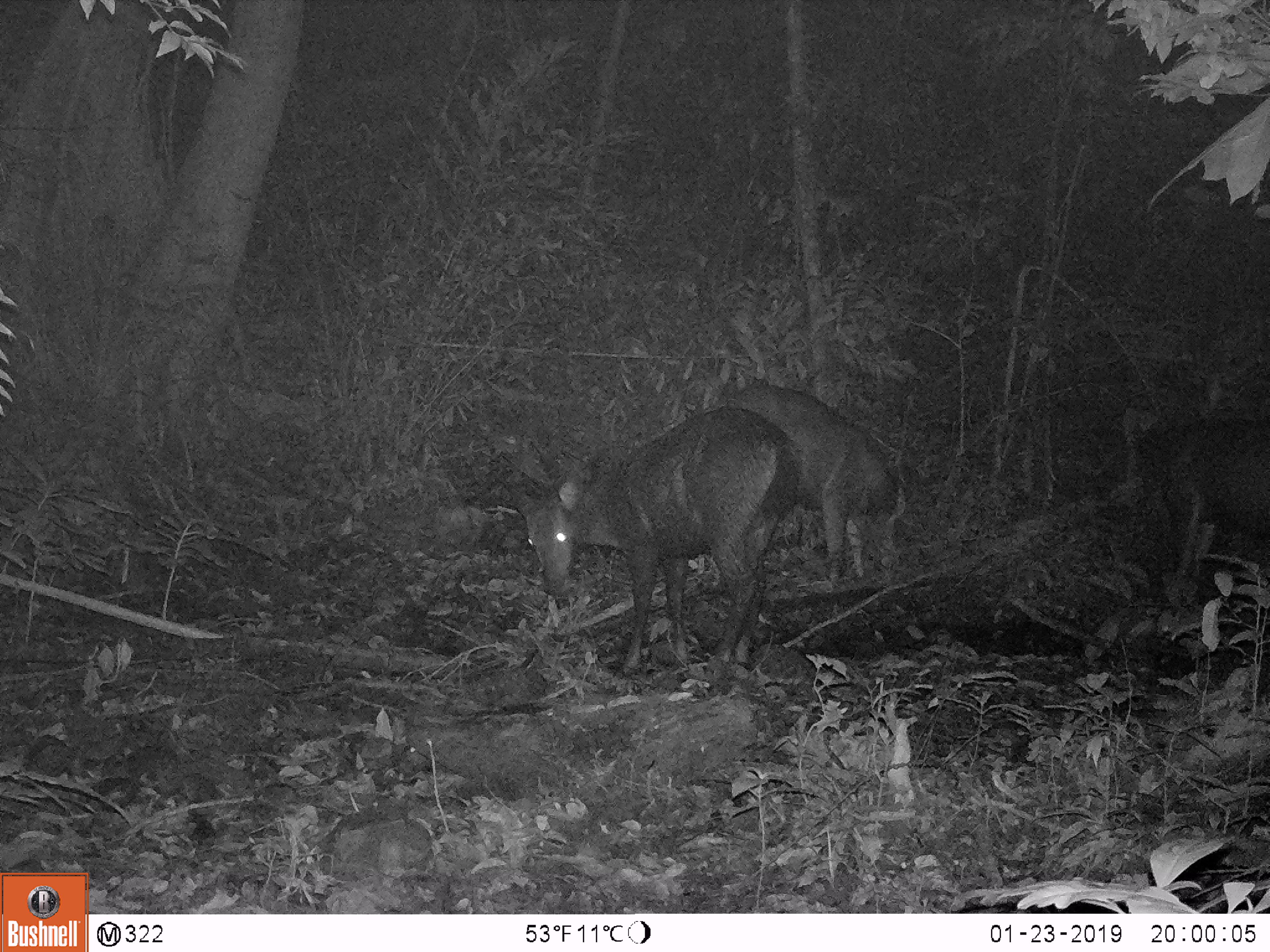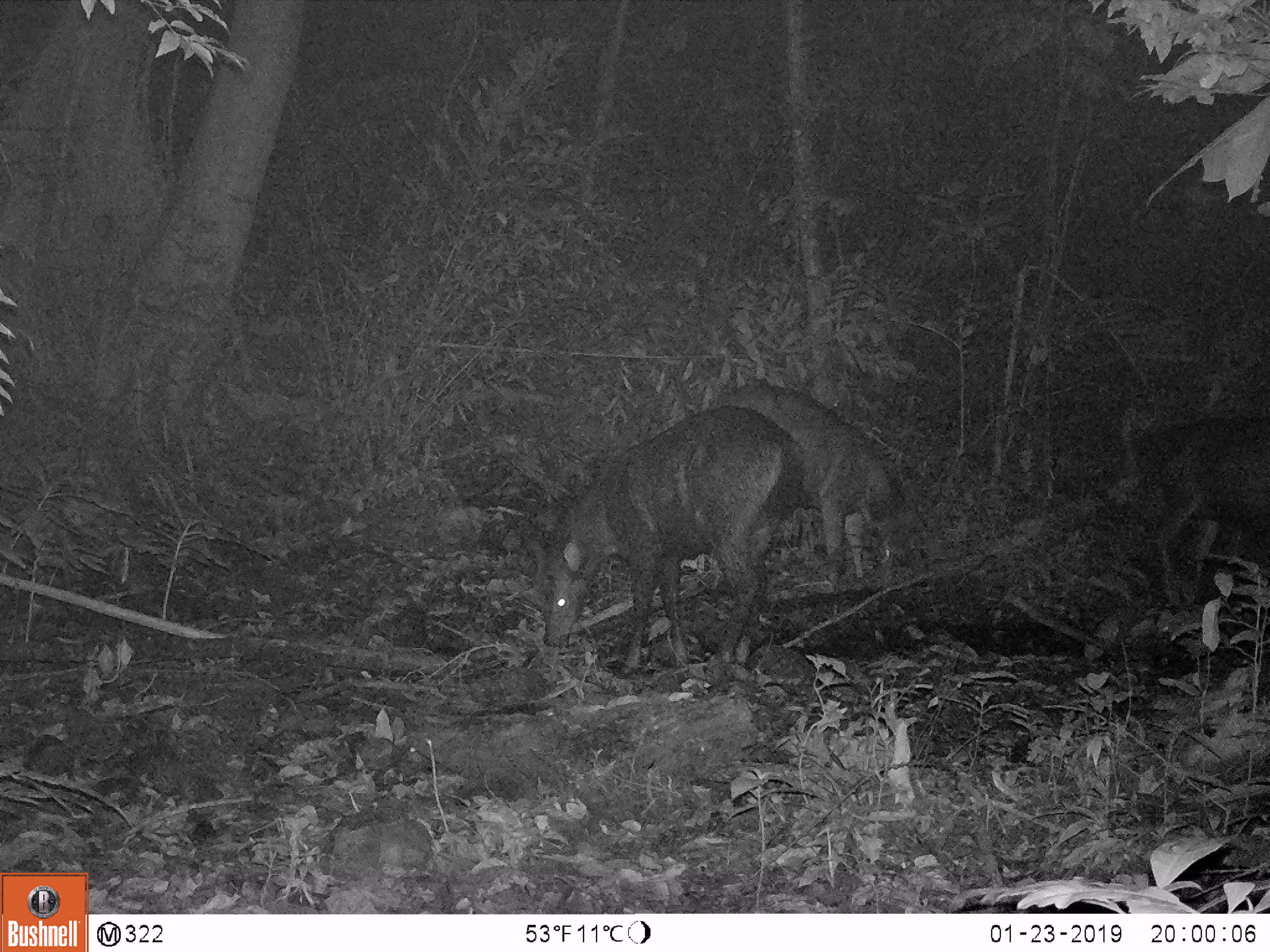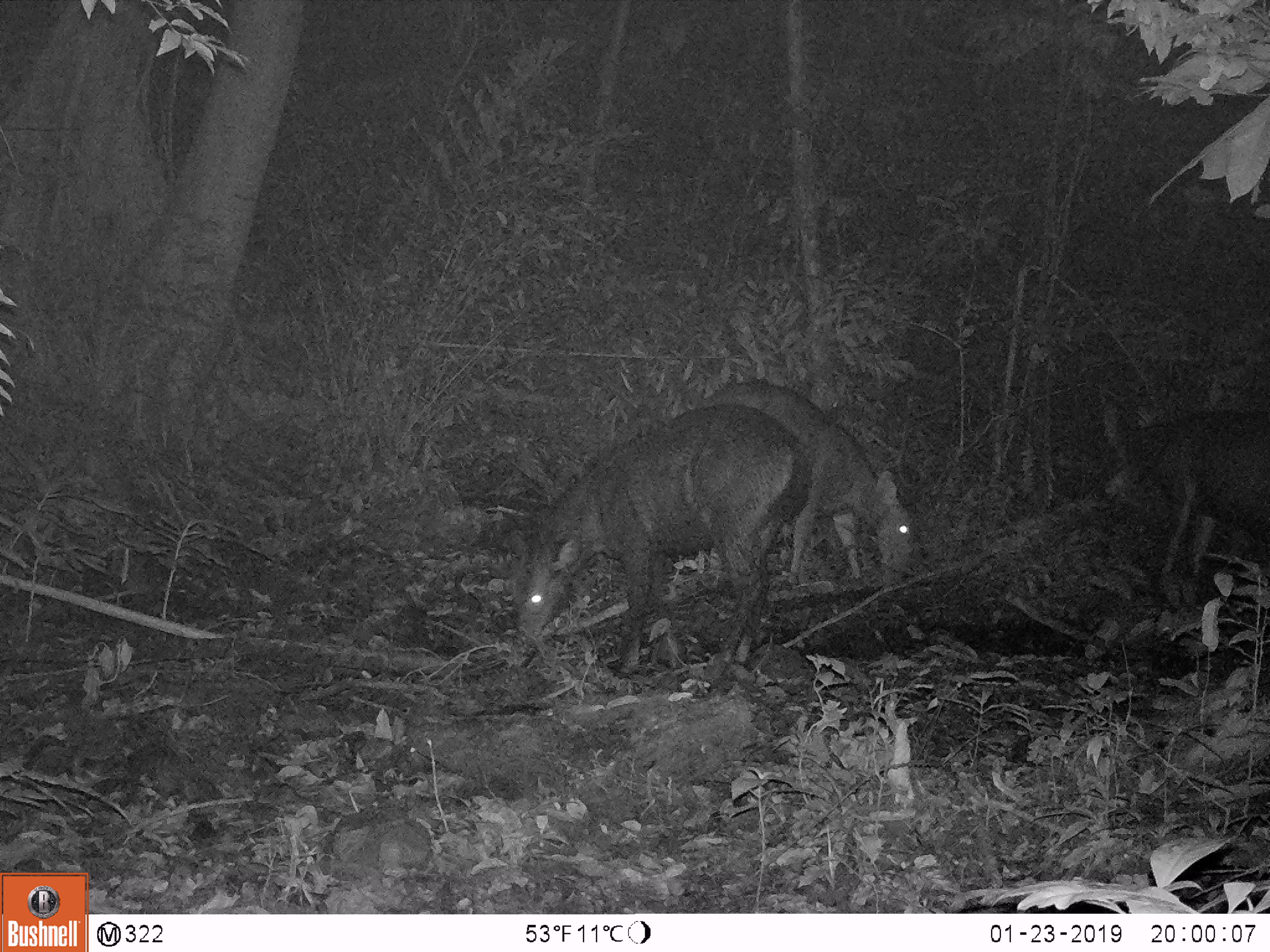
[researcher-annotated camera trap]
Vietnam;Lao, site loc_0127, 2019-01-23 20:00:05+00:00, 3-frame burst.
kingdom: Animalia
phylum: Chordata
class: Mammalia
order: Artiodactyla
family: Cervidae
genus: Rusa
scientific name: Rusa unicolor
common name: sambar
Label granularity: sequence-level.